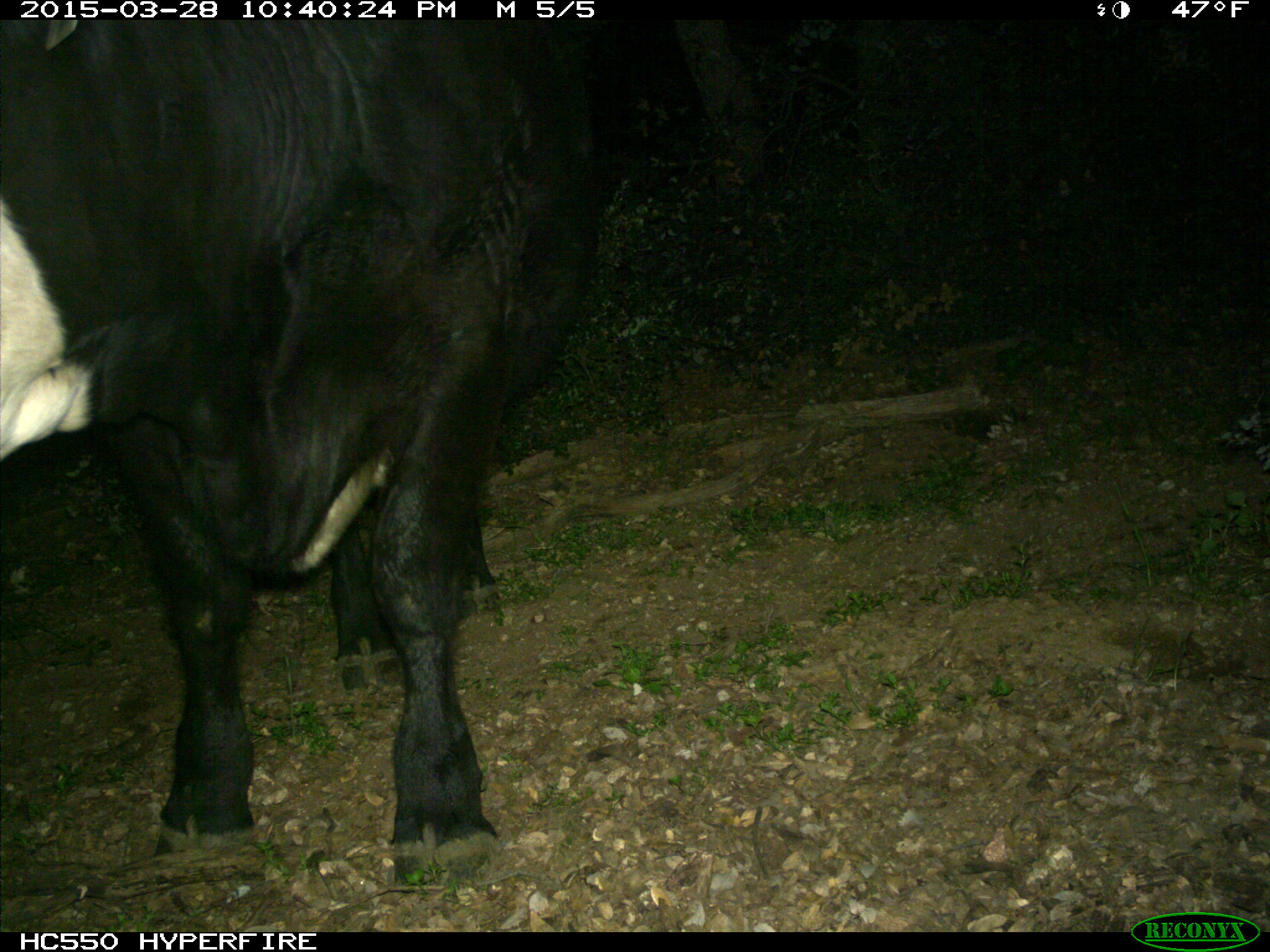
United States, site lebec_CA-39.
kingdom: Animalia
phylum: Chordata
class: Mammalia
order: Artiodactyla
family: Bovidae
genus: Bos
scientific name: Bos taurus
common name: domestic cow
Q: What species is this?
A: Bos taurus (domestic cow).